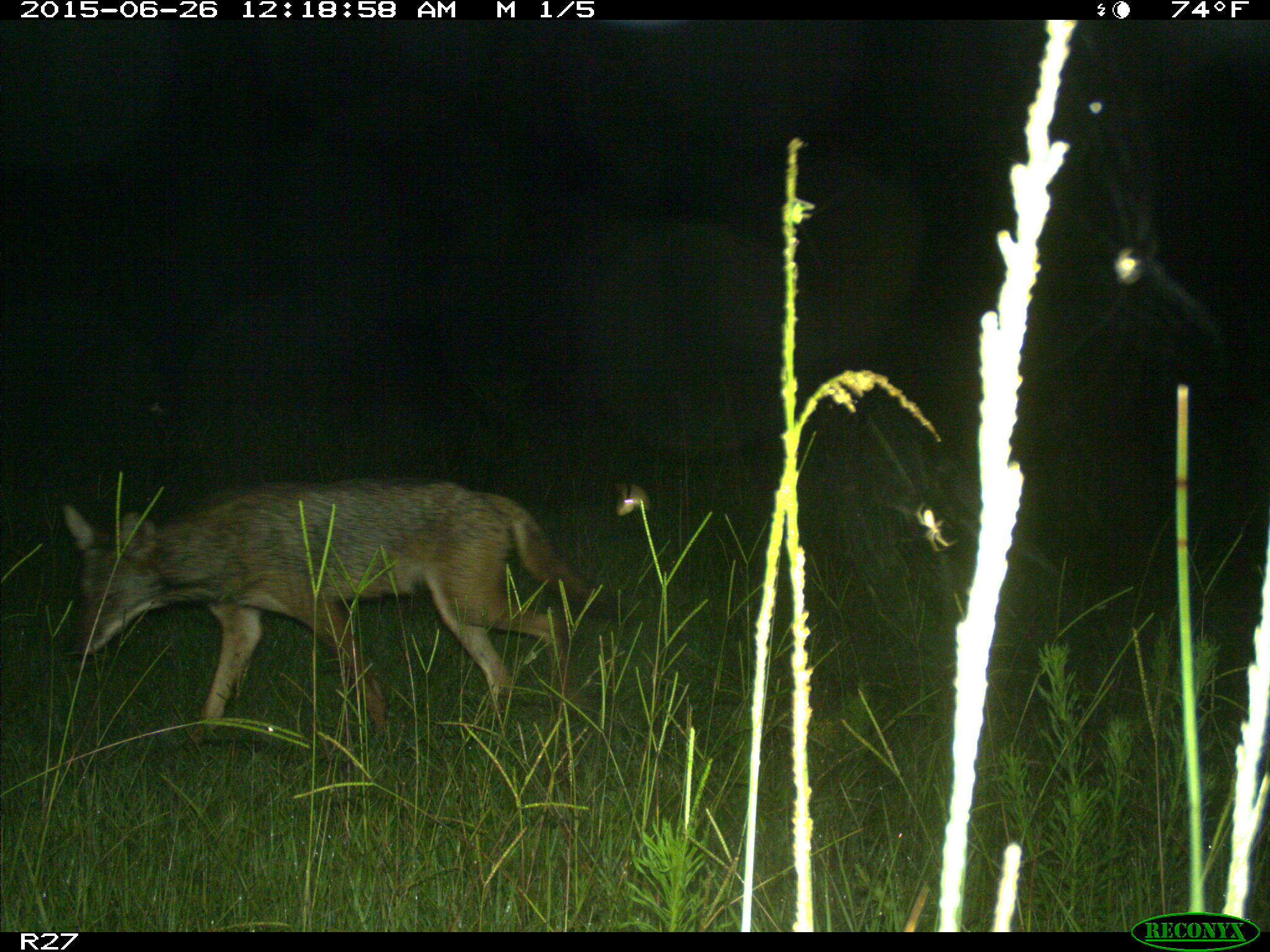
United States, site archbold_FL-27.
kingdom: Animalia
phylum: Chordata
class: Mammalia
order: Carnivora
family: Canidae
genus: Canis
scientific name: Canis latrans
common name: coyote